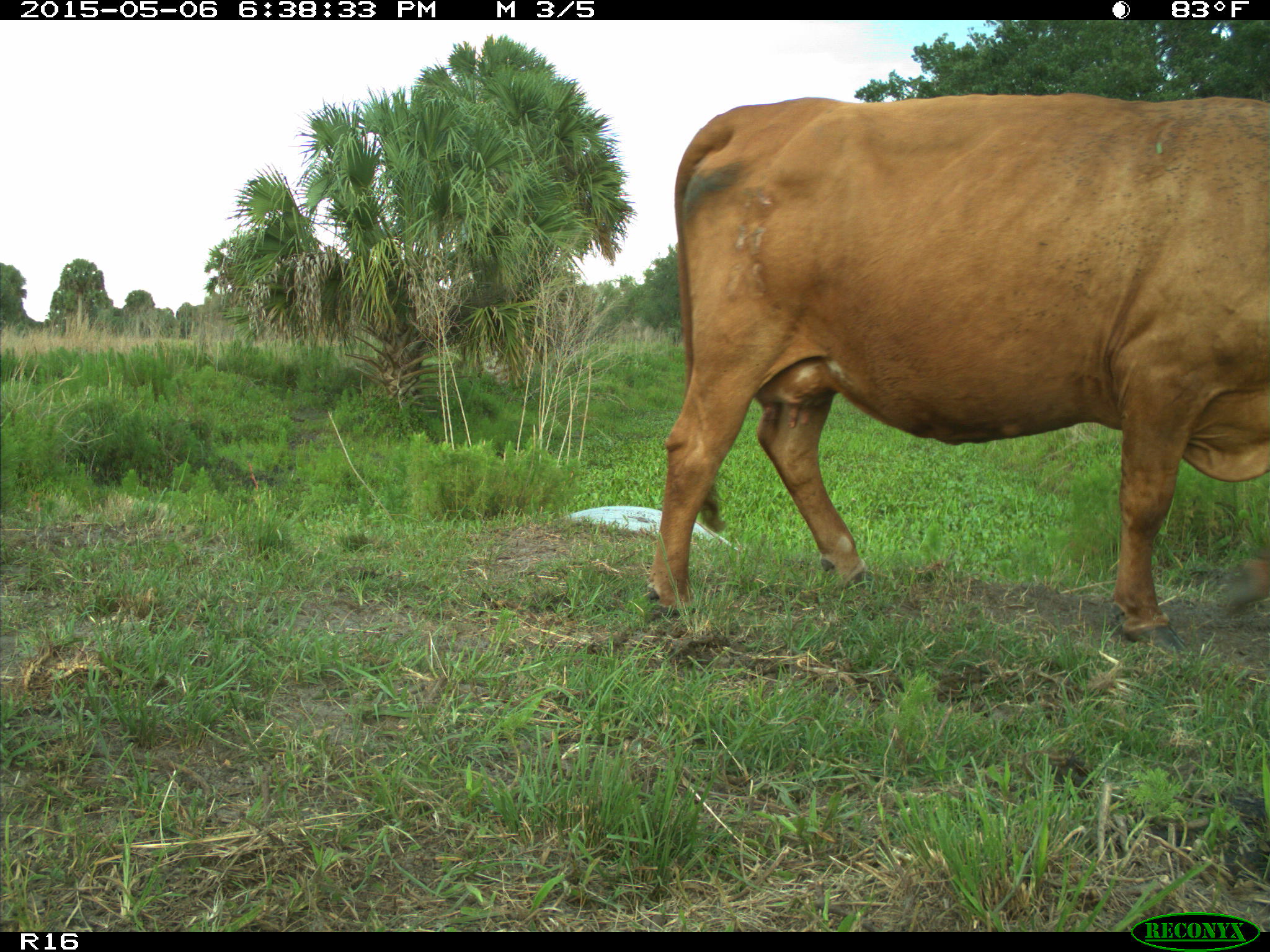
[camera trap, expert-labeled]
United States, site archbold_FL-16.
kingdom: Animalia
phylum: Chordata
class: Mammalia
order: Artiodactyla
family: Bovidae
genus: Bos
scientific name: Bos taurus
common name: domestic cow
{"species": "Bos taurus (domestic cow)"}